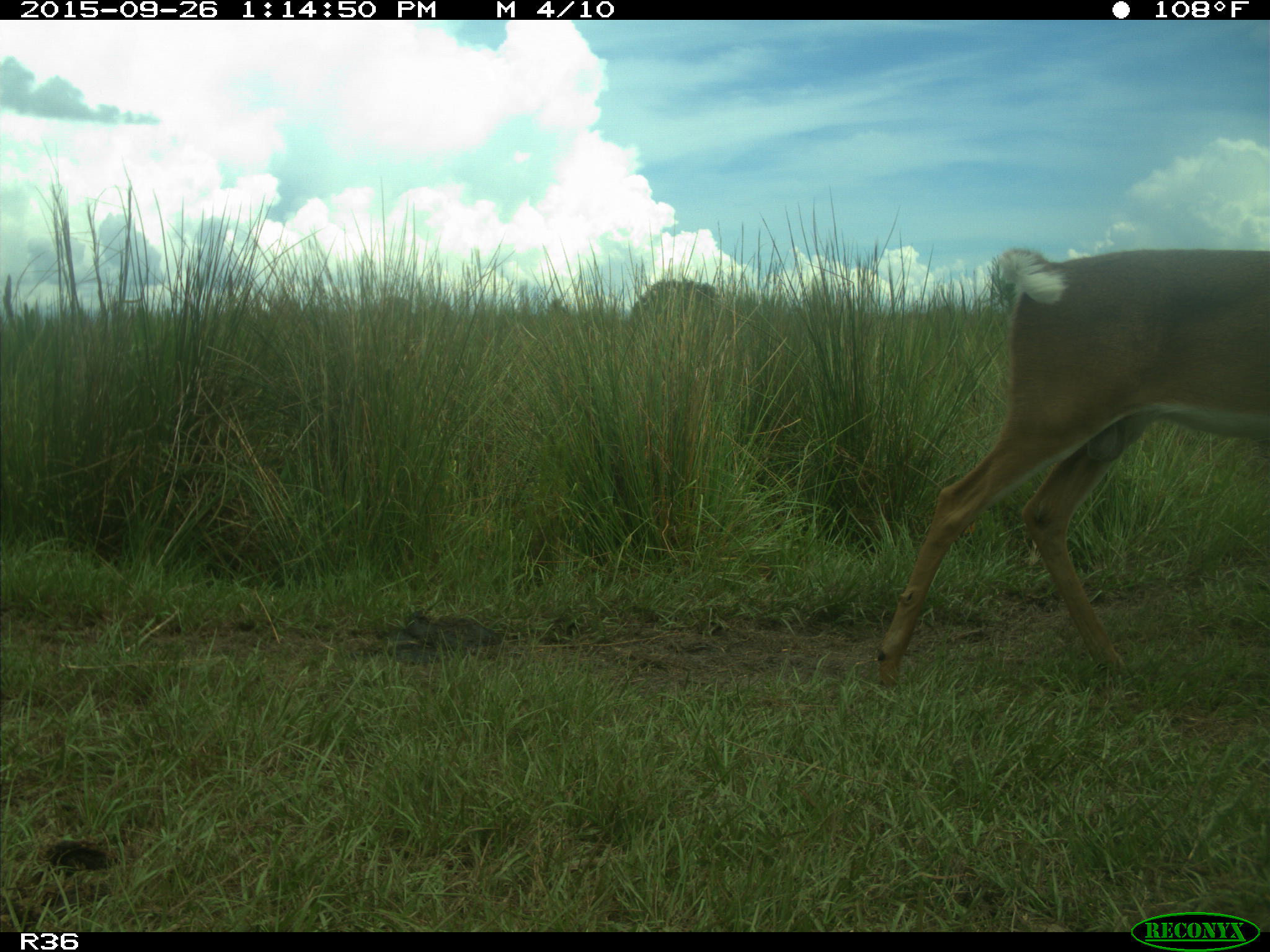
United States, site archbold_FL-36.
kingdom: Animalia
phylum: Chordata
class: Mammalia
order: Artiodactyla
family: Cervidae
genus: Odocoileus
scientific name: Odocoileus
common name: deer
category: unidentified deer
Unidentified deer (deer) (Odocoileus).